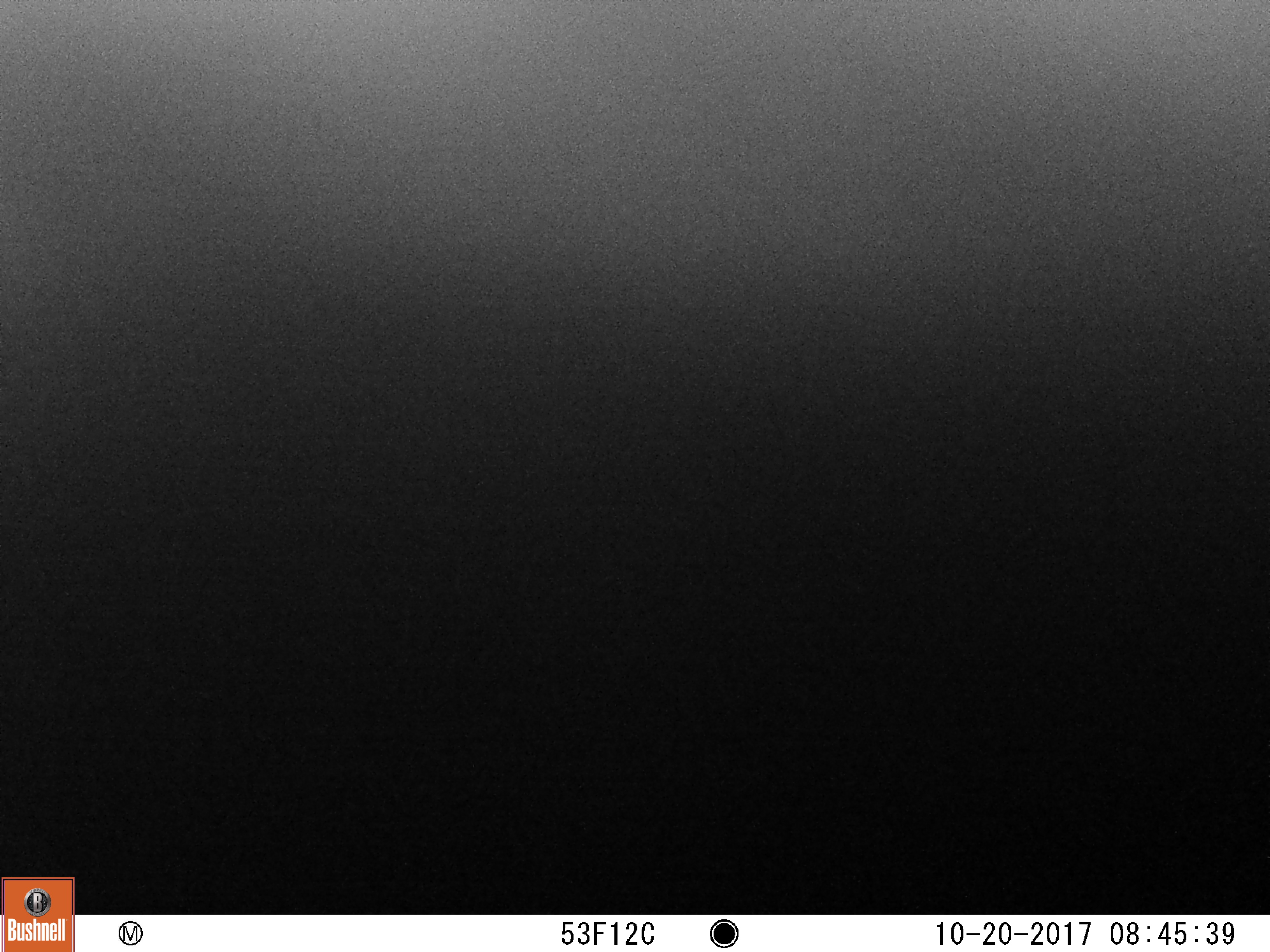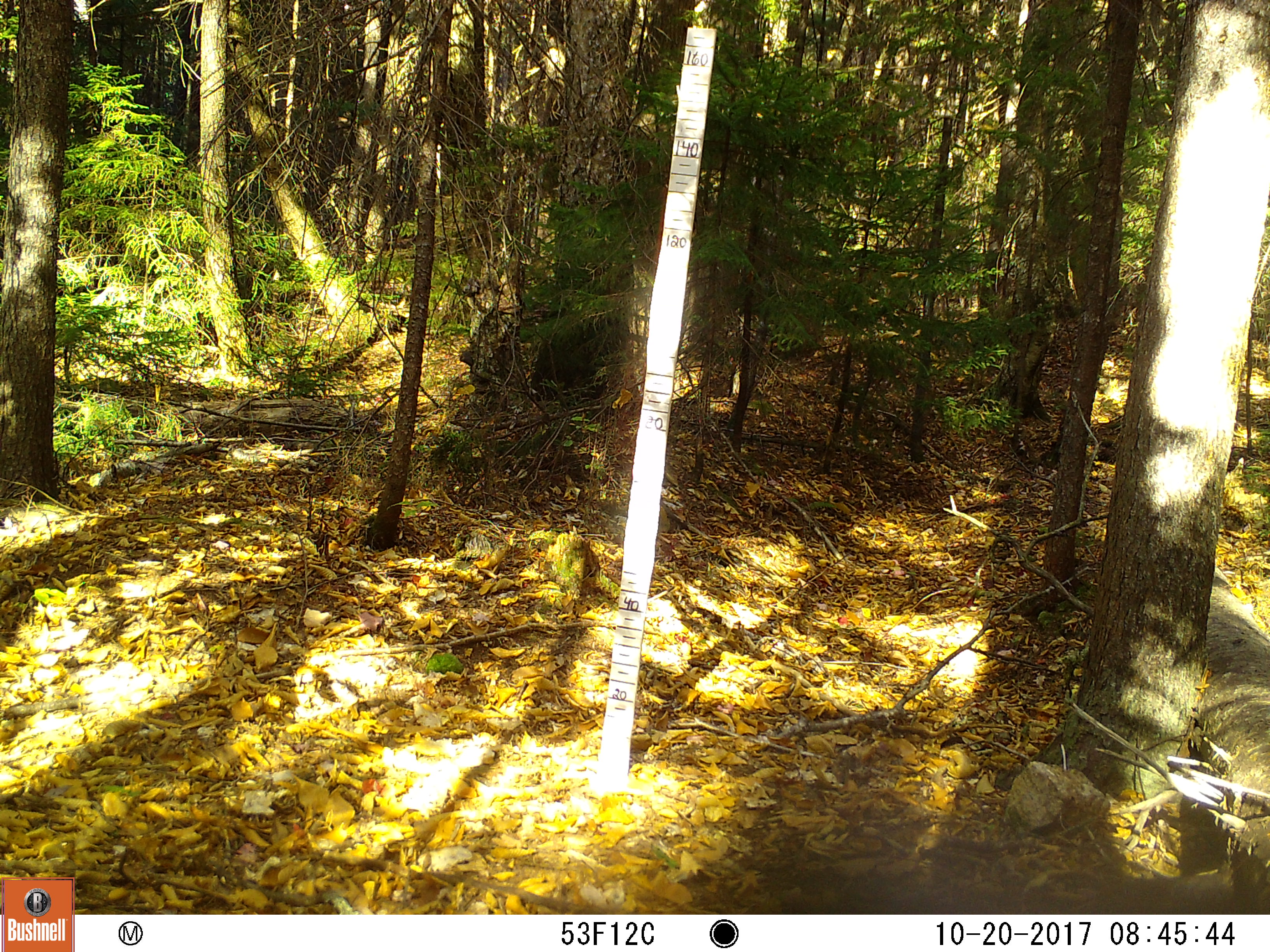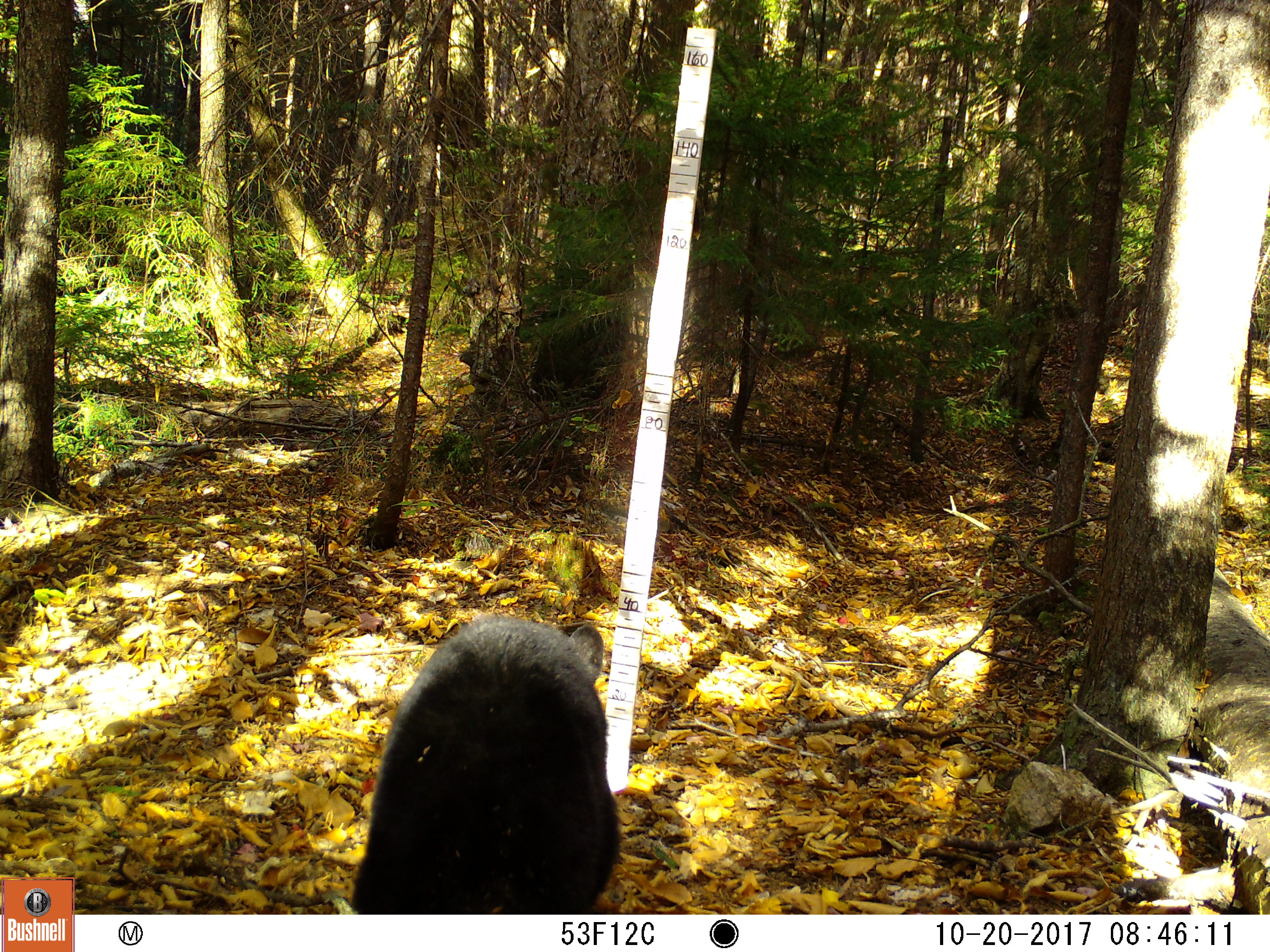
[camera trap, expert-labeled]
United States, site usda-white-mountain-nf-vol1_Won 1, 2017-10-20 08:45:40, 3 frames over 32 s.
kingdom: Animalia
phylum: Chordata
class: Mammalia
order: Carnivora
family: Ursidae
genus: Ursus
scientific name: Ursus americanus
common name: black bear